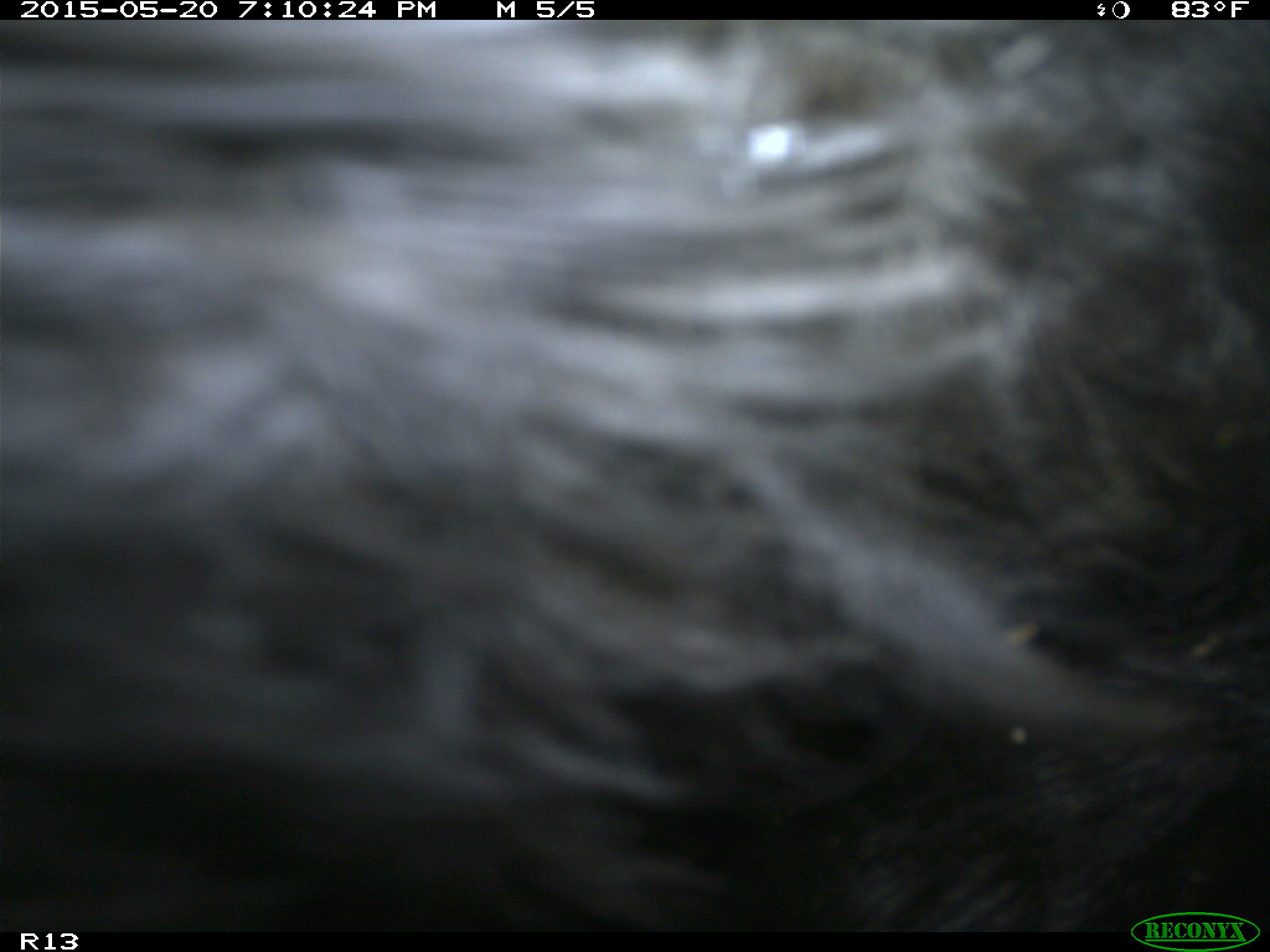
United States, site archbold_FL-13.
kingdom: Animalia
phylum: Chordata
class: Mammalia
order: Artiodactyla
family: Bovidae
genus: Bos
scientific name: Bos taurus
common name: domestic cow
Bos taurus (domestic cow).